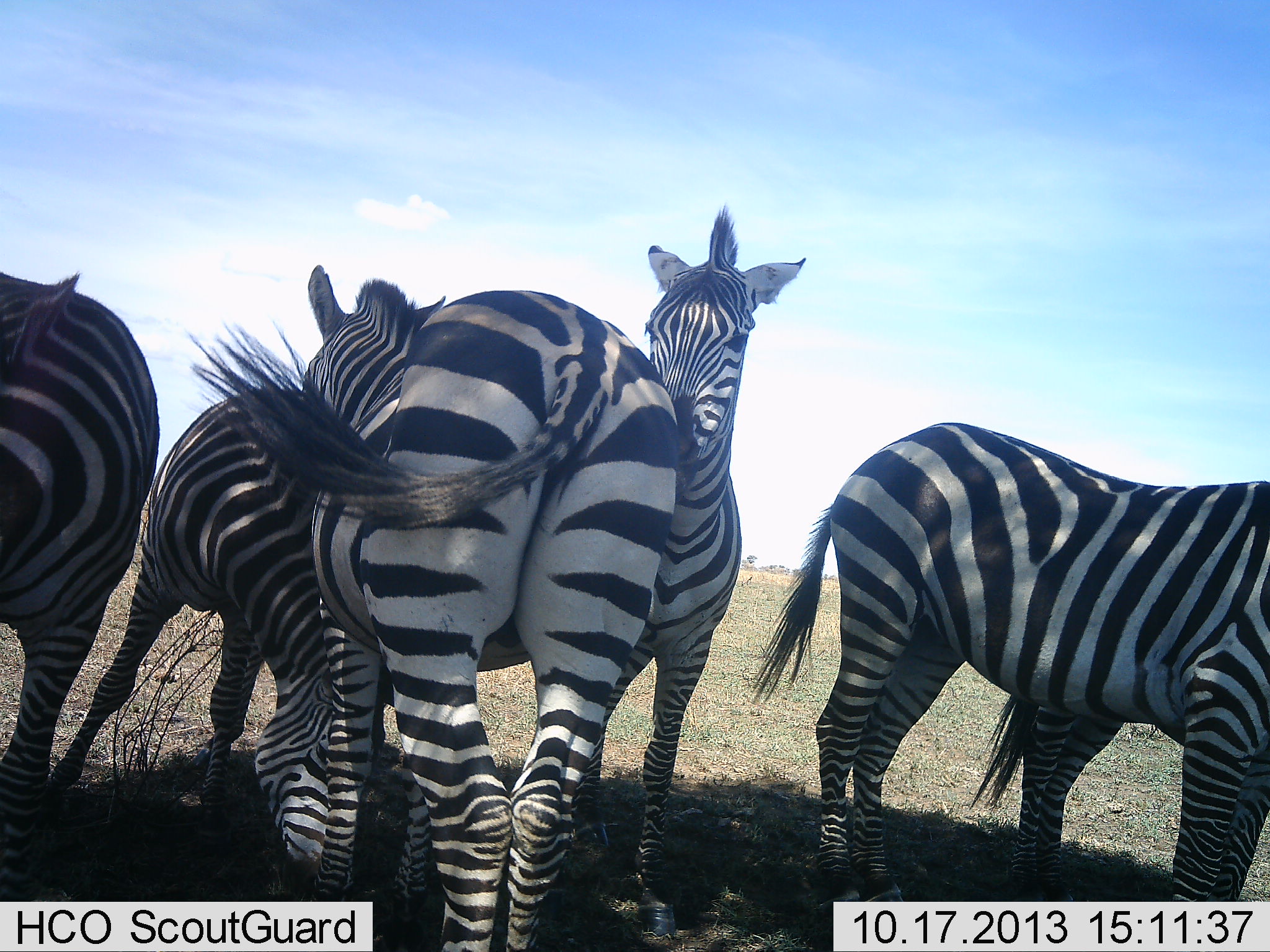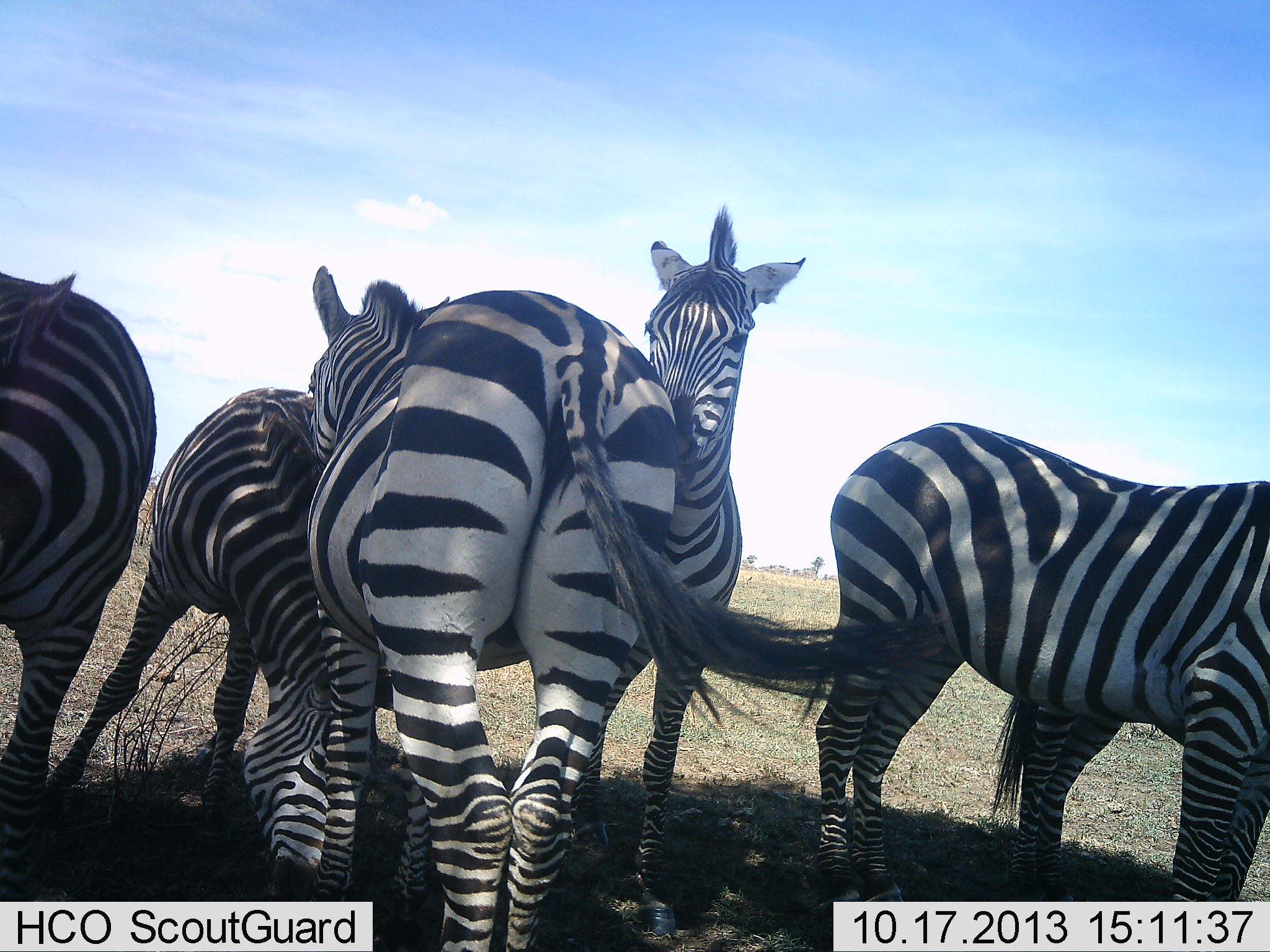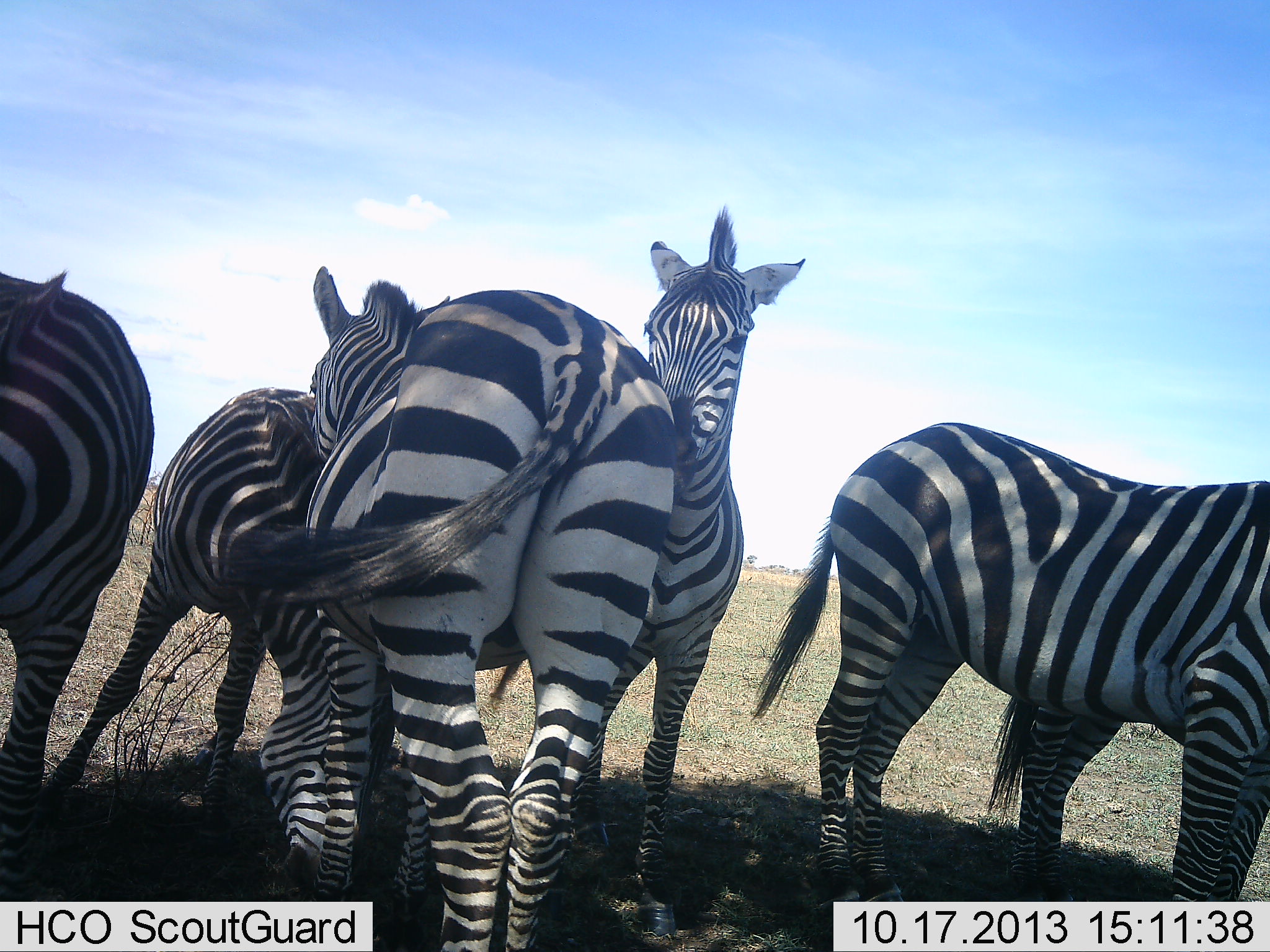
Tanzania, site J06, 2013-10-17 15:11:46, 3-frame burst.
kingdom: Animalia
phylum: Chordata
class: Mammalia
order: Perissodactyla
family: Equidae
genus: Equus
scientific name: Equus quagga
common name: plains zebra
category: zebra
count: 5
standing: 91%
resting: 4%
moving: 4%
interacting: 48%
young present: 0%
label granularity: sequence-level